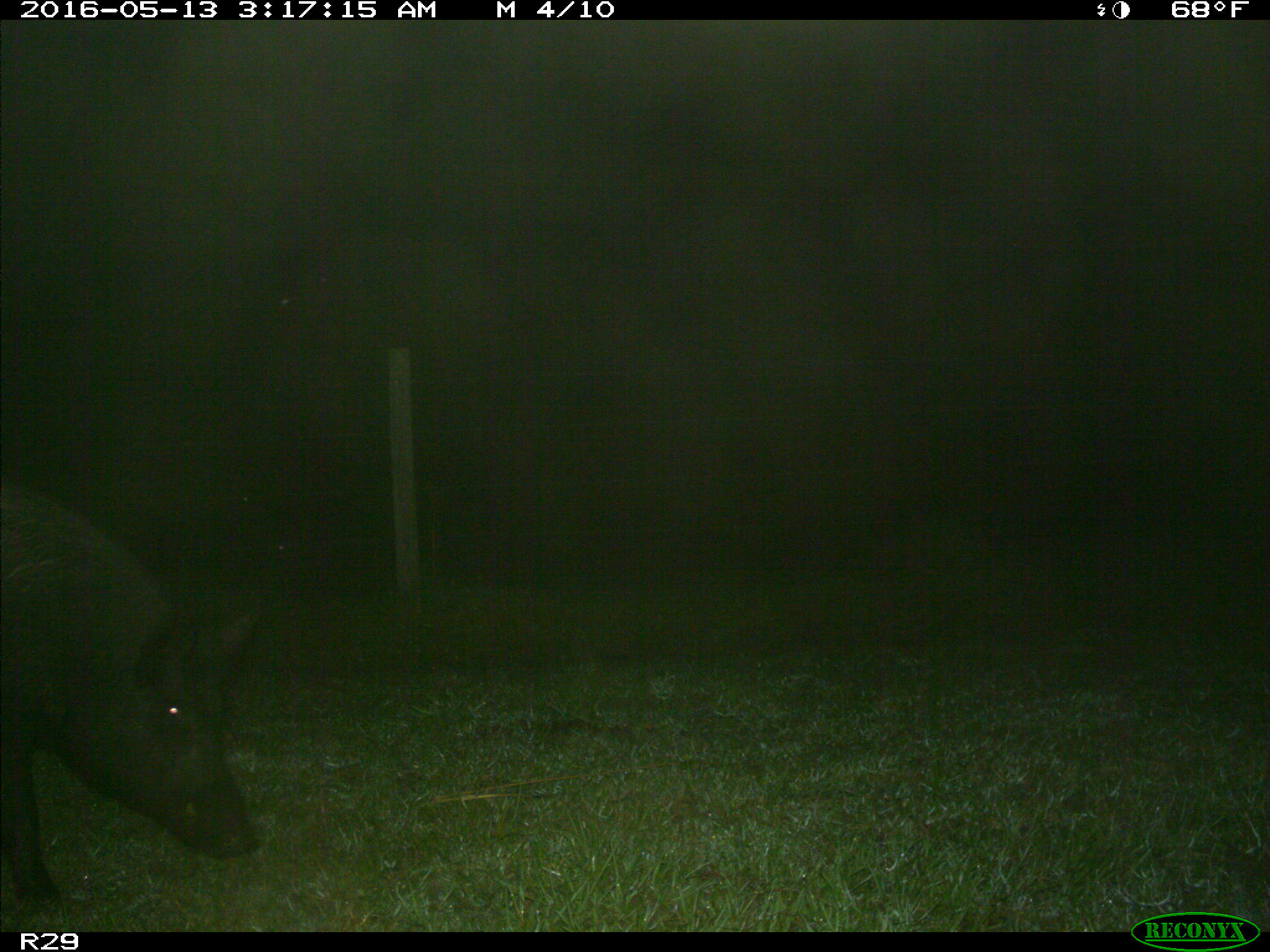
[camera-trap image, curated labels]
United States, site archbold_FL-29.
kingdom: Animalia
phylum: Chordata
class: Mammalia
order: Artiodactyla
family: Suidae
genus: Sus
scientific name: Sus scrofa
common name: wild boar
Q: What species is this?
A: Sus scrofa (wild boar).